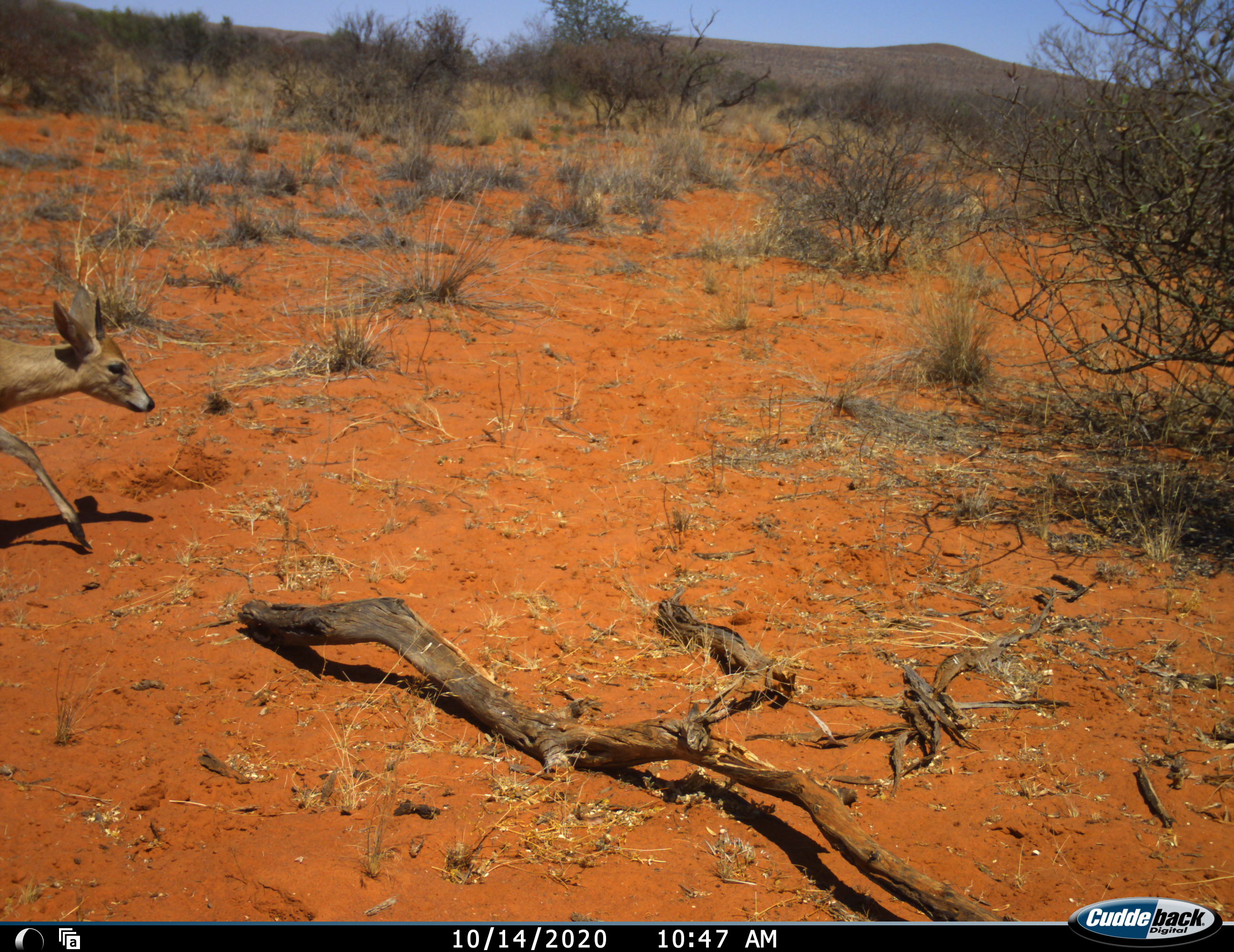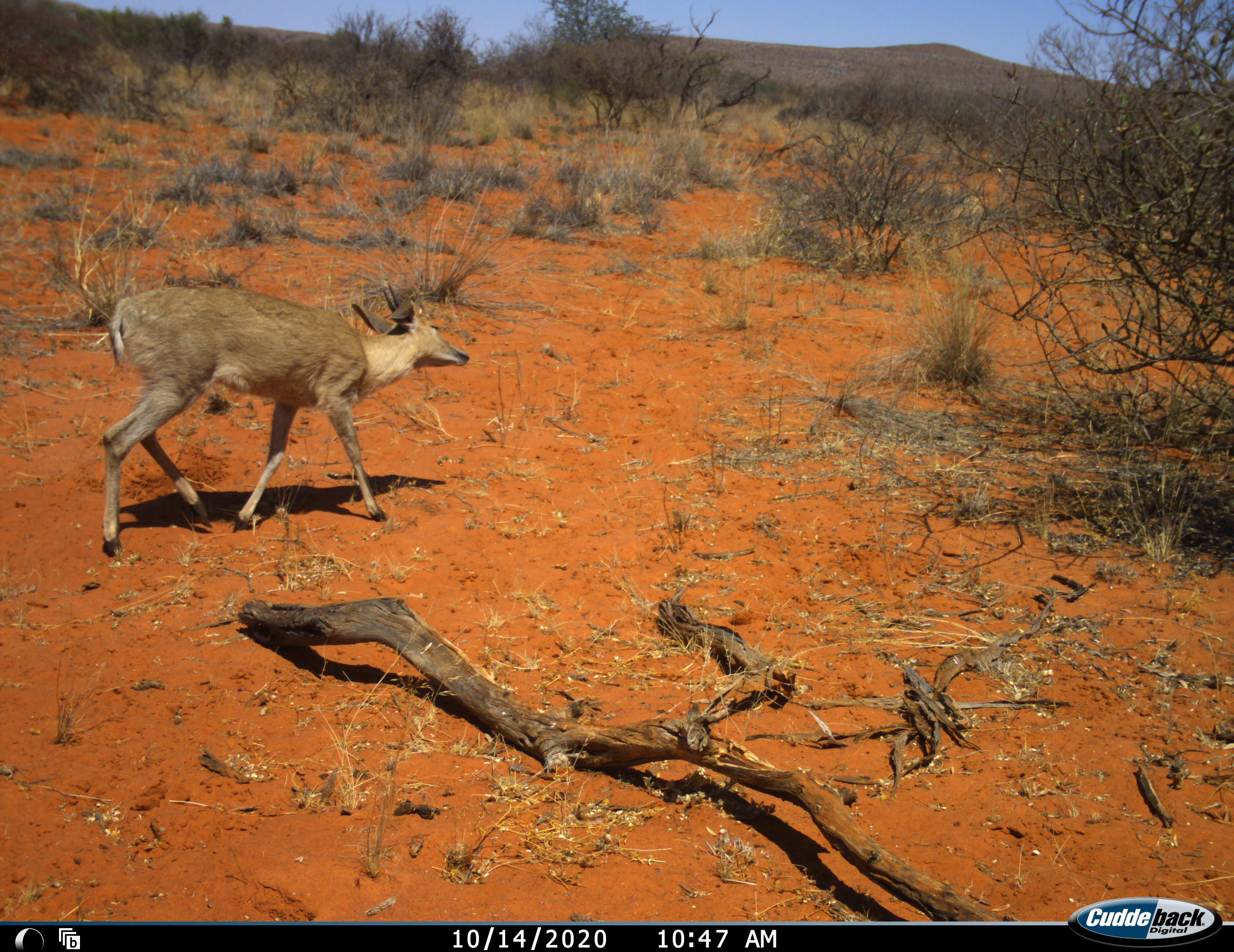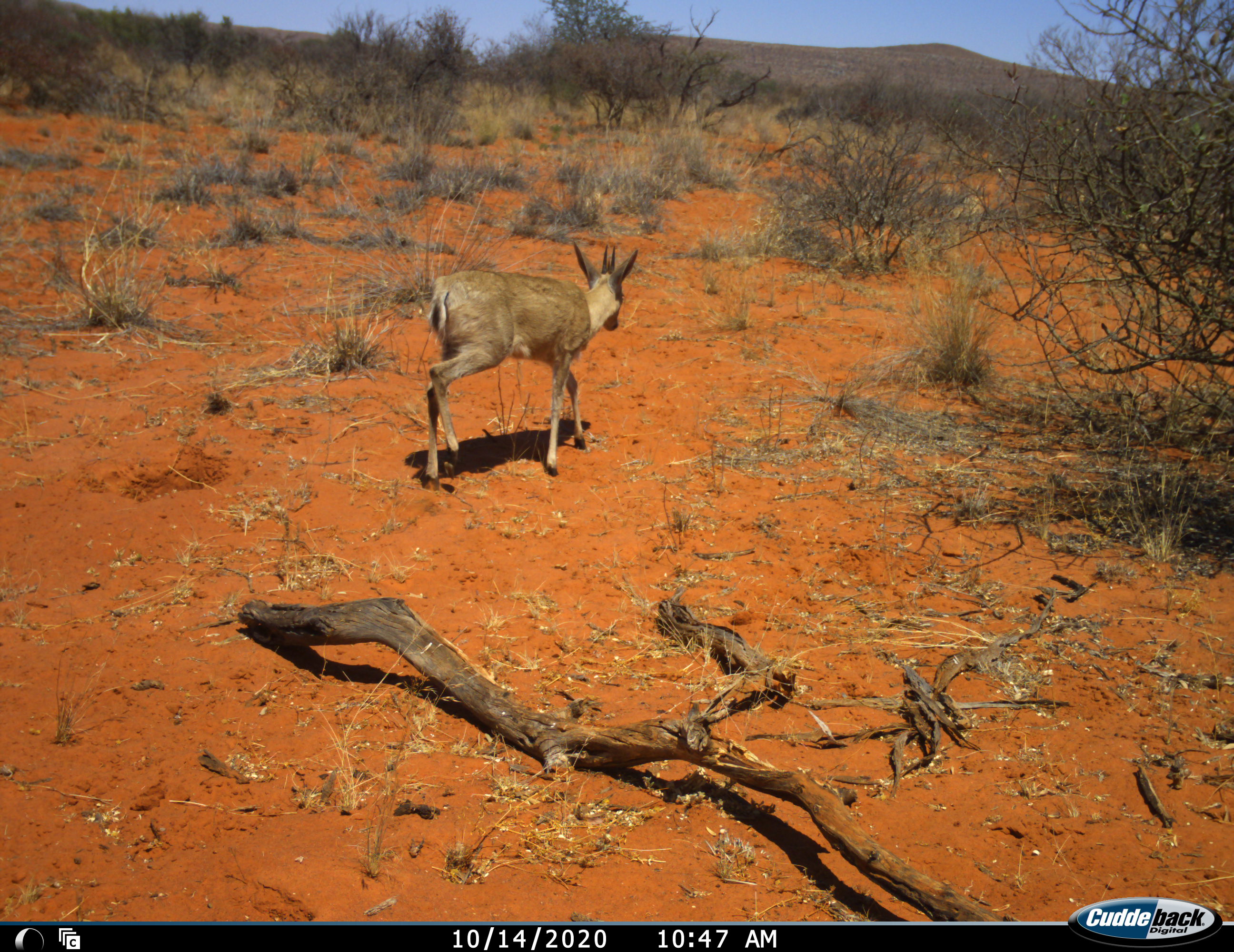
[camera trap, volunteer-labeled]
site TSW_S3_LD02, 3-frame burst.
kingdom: Animalia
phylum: Chordata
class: Mammalia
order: Artiodactyla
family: Bovidae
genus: Sylvicapra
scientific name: Sylvicapra grimmia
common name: common duiker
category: duikercommongrey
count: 1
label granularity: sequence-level